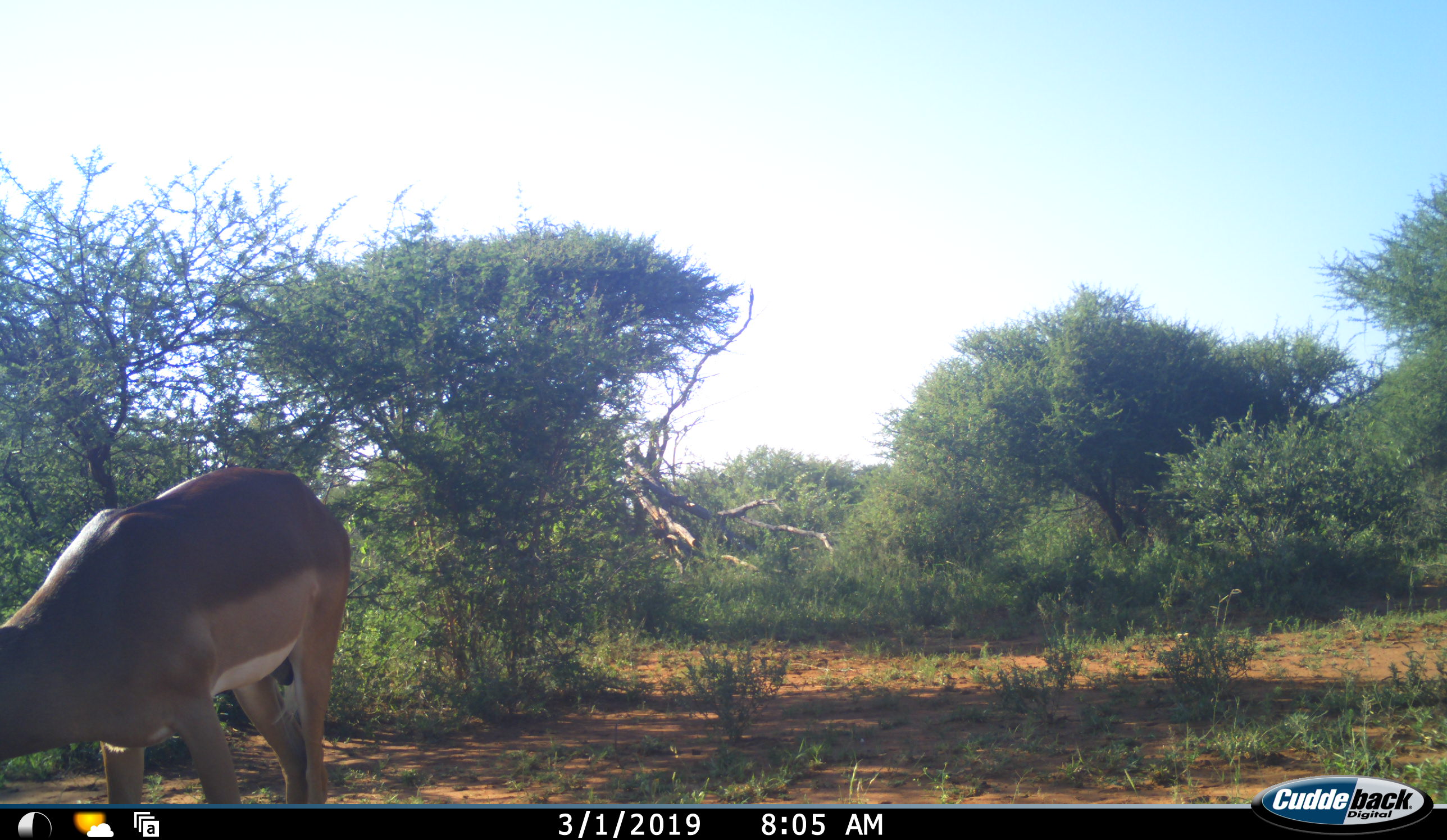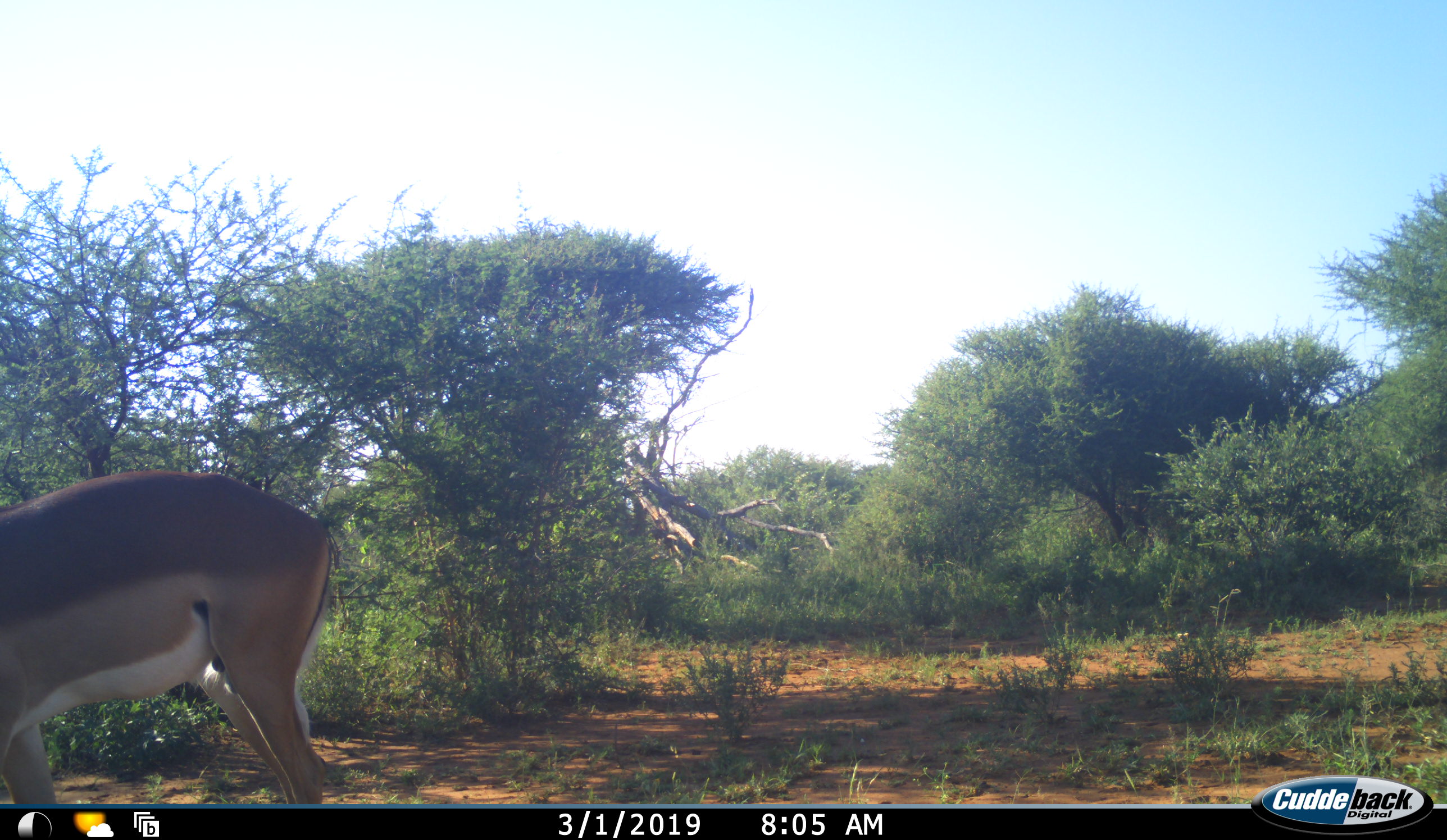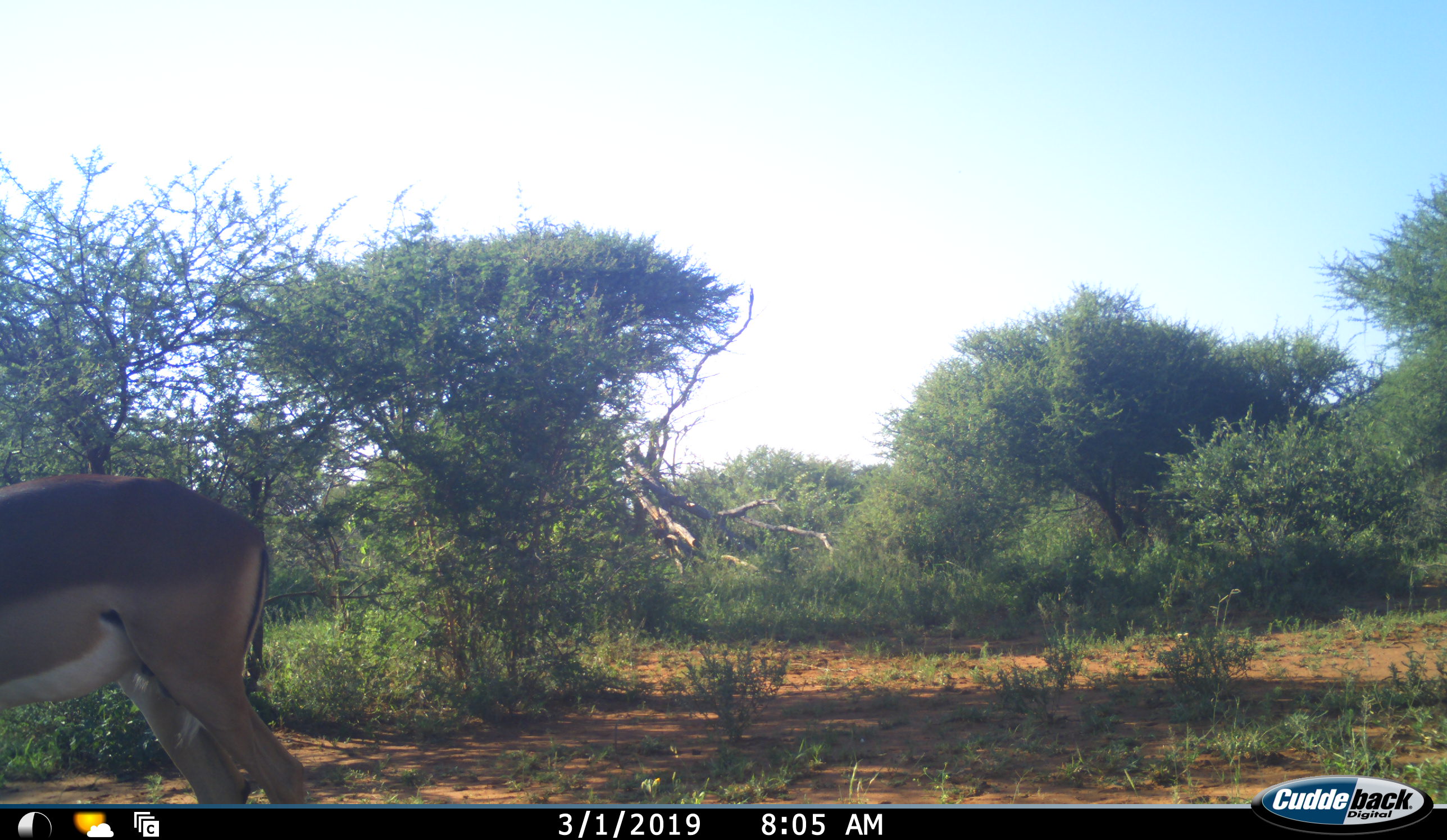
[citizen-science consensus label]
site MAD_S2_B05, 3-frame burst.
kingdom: Animalia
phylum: Chordata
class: Mammalia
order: Artiodactyla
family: Bovidae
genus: Aepyceros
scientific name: Aepyceros melampus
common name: impala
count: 1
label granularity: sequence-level